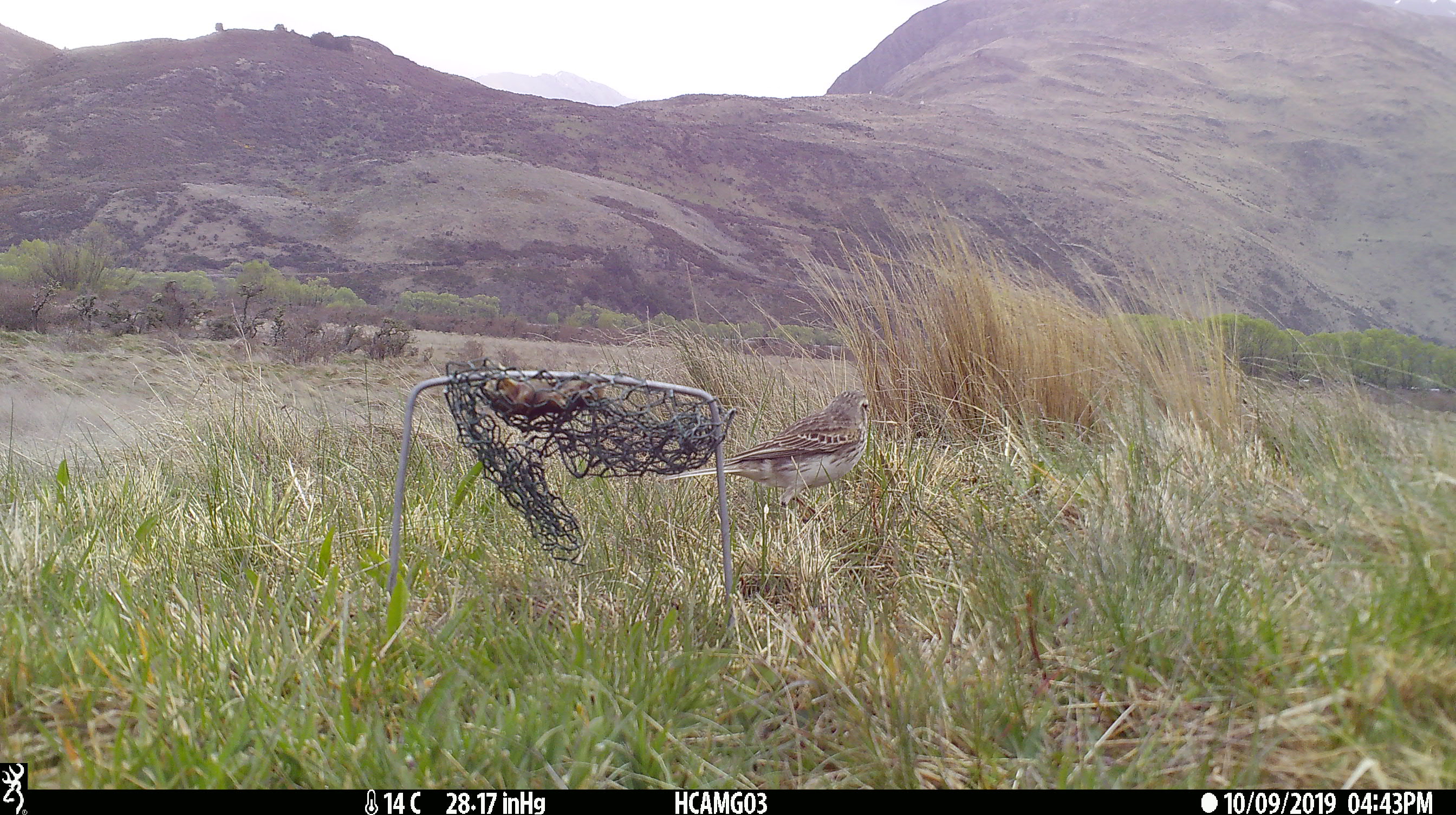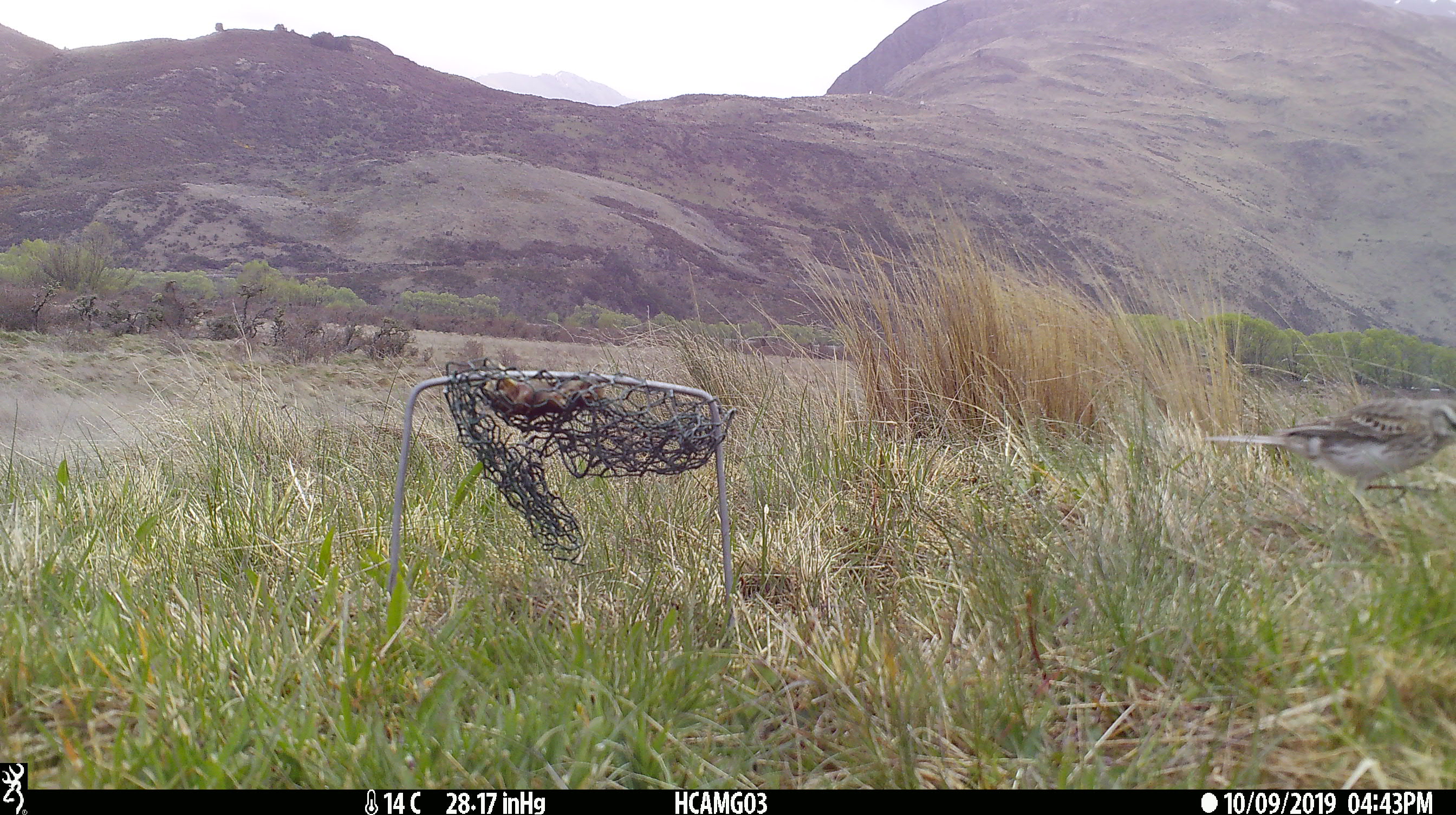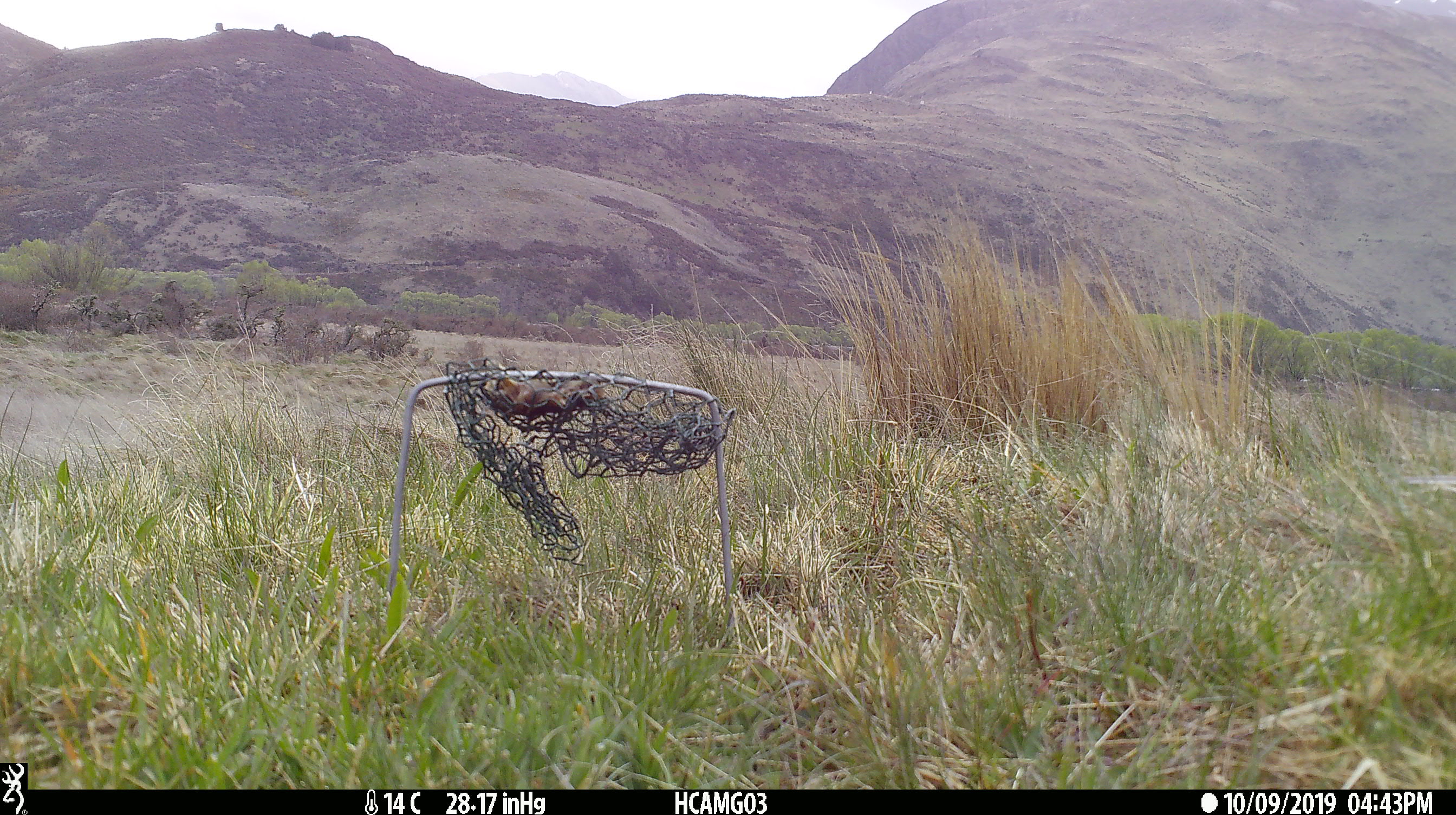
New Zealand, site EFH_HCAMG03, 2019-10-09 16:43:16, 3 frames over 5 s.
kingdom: Animalia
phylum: Chordata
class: Aves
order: Passeriformes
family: Motacillidae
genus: Anthus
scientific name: Anthus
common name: pipit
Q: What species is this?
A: Pipit (Anthus).